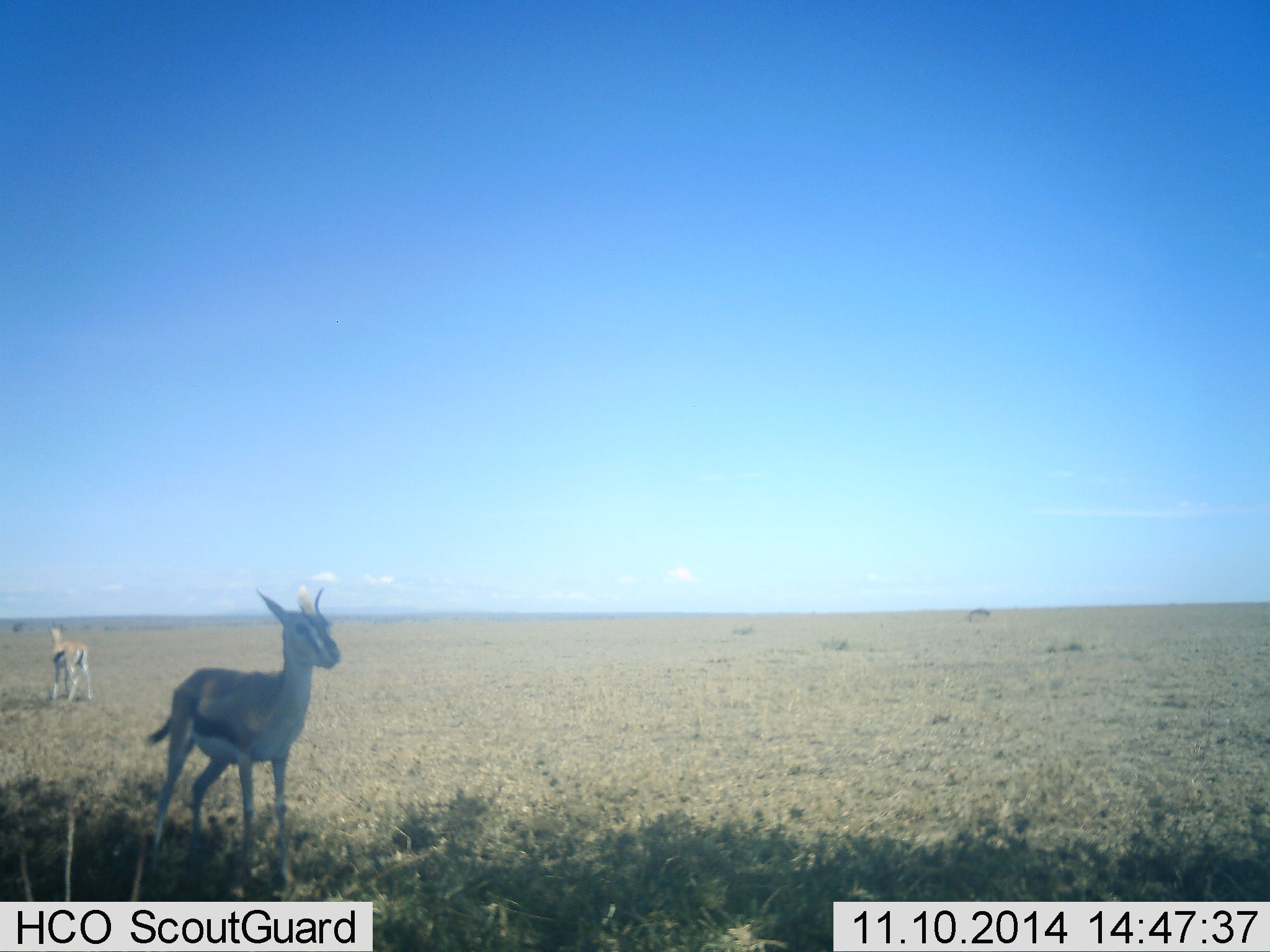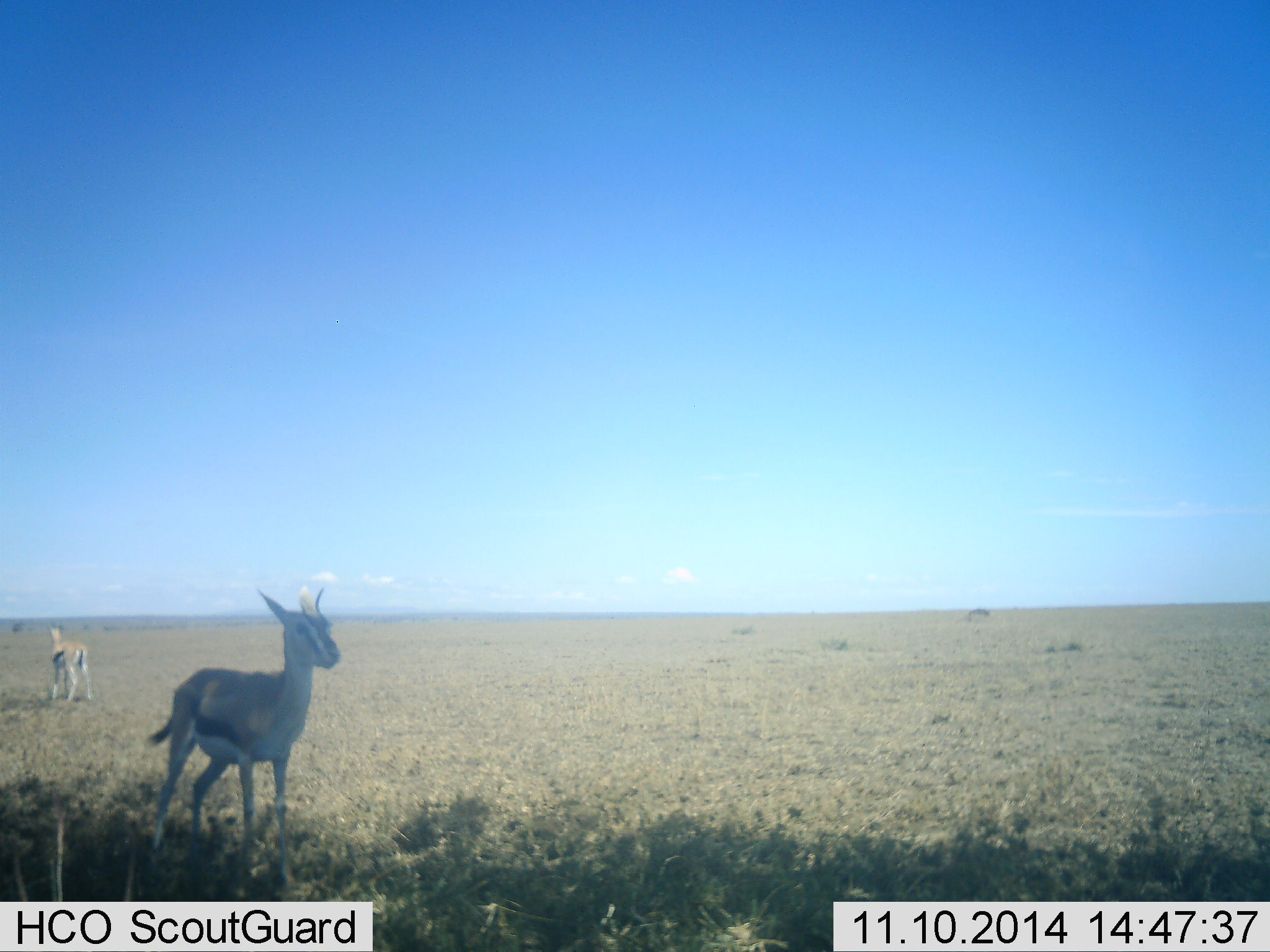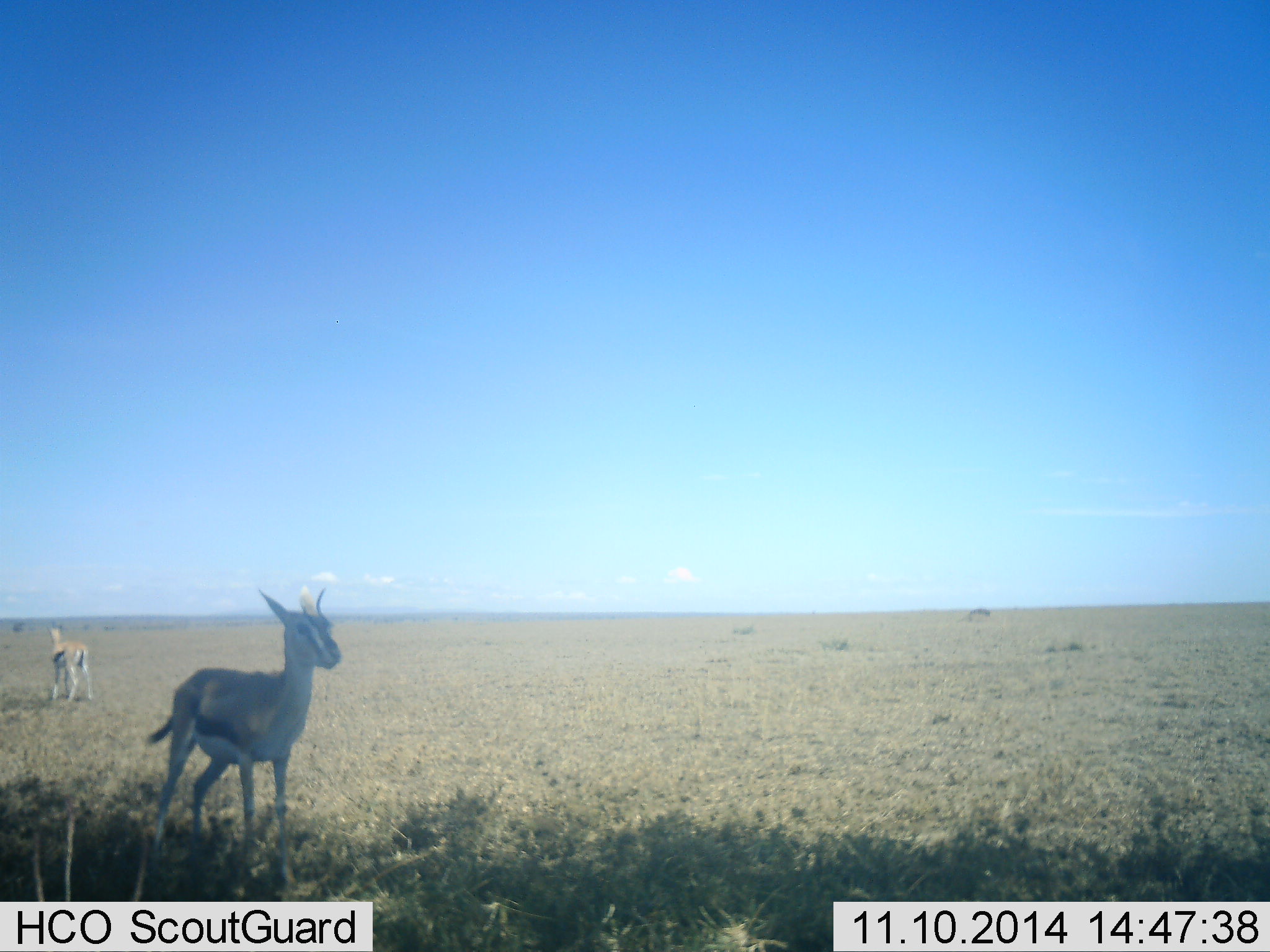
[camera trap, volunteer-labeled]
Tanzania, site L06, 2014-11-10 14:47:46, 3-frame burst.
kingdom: Animalia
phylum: Chordata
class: Mammalia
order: Artiodactyla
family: Bovidae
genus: Eudorcas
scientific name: Eudorcas thomsonii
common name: thomson's gazelle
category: gazellethomsons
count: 2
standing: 100%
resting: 0%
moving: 0%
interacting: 0%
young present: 9%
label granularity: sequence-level